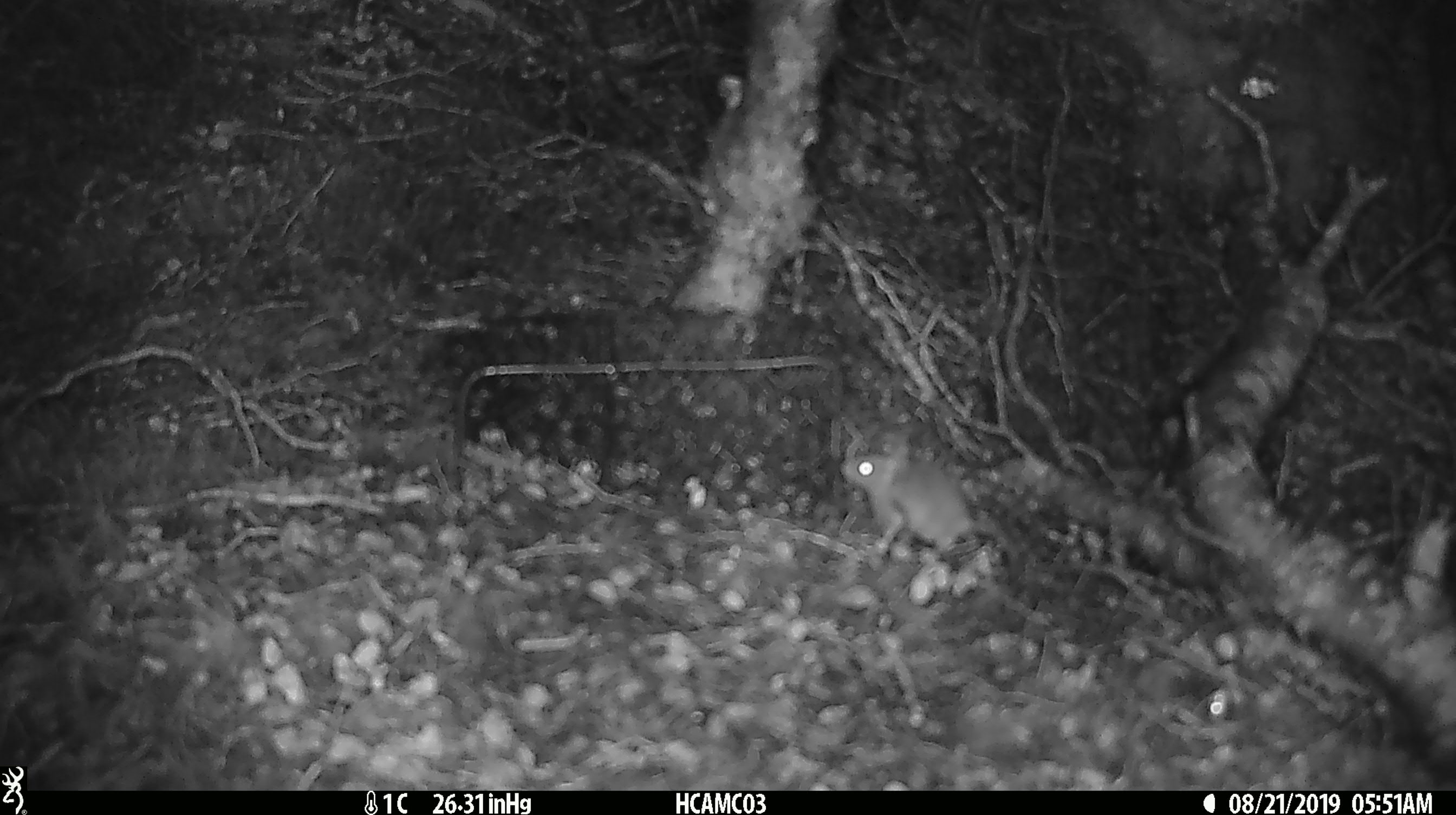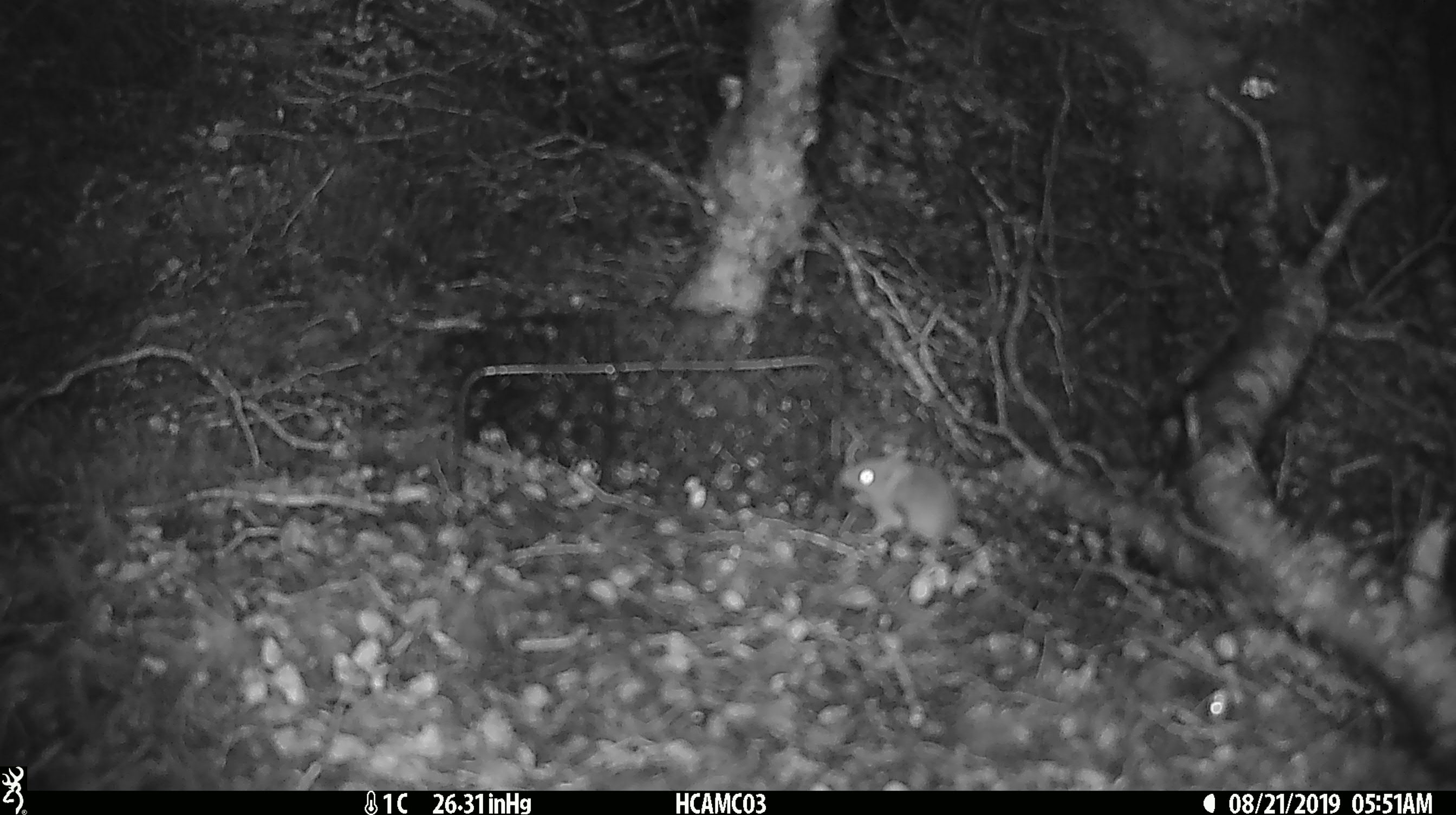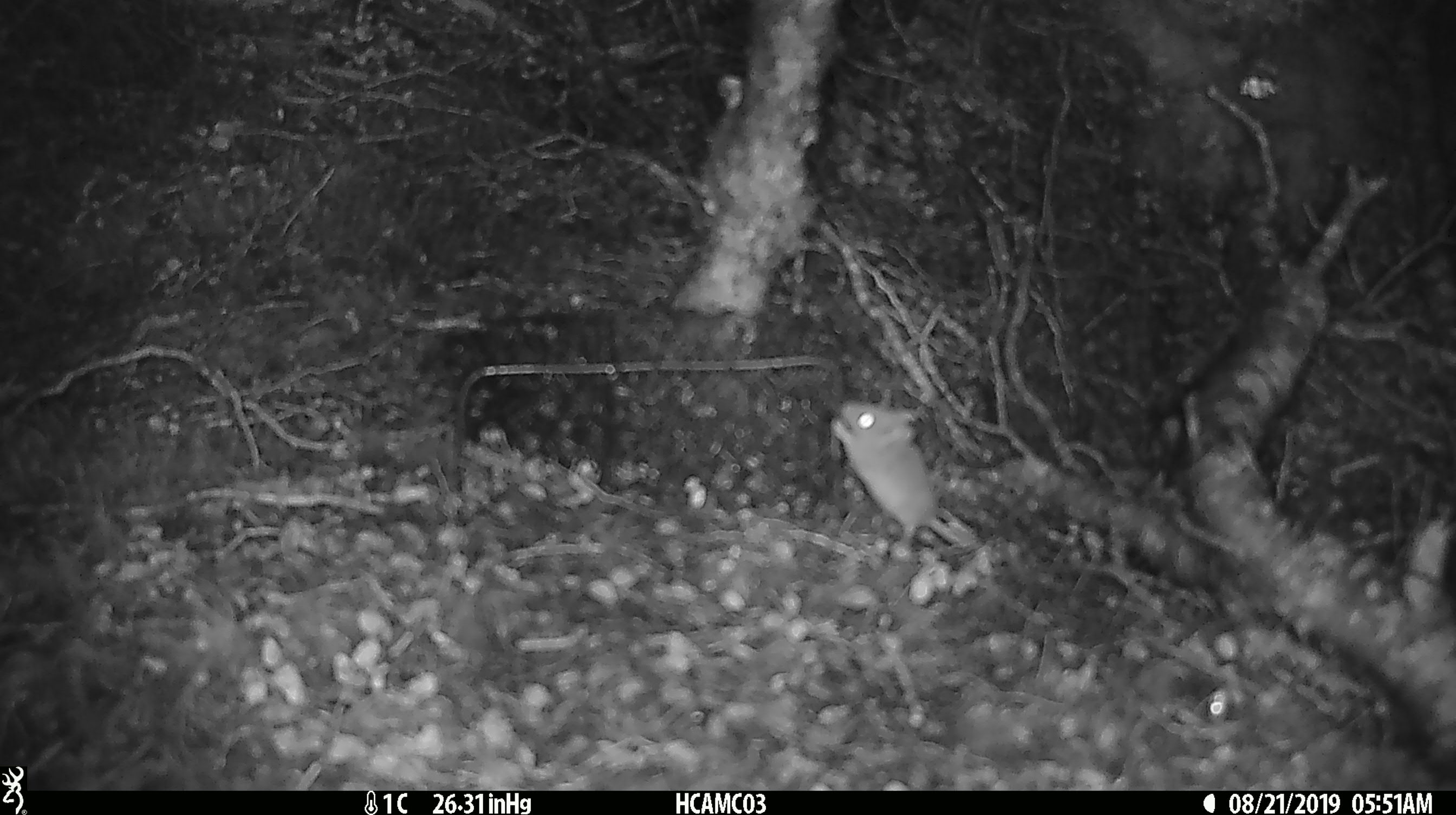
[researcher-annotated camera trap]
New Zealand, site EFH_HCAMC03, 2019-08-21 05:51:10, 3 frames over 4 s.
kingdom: Animalia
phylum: Chordata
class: Mammalia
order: Rodentia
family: Muridae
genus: Mus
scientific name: Mus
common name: mouse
Mouse (Mus).